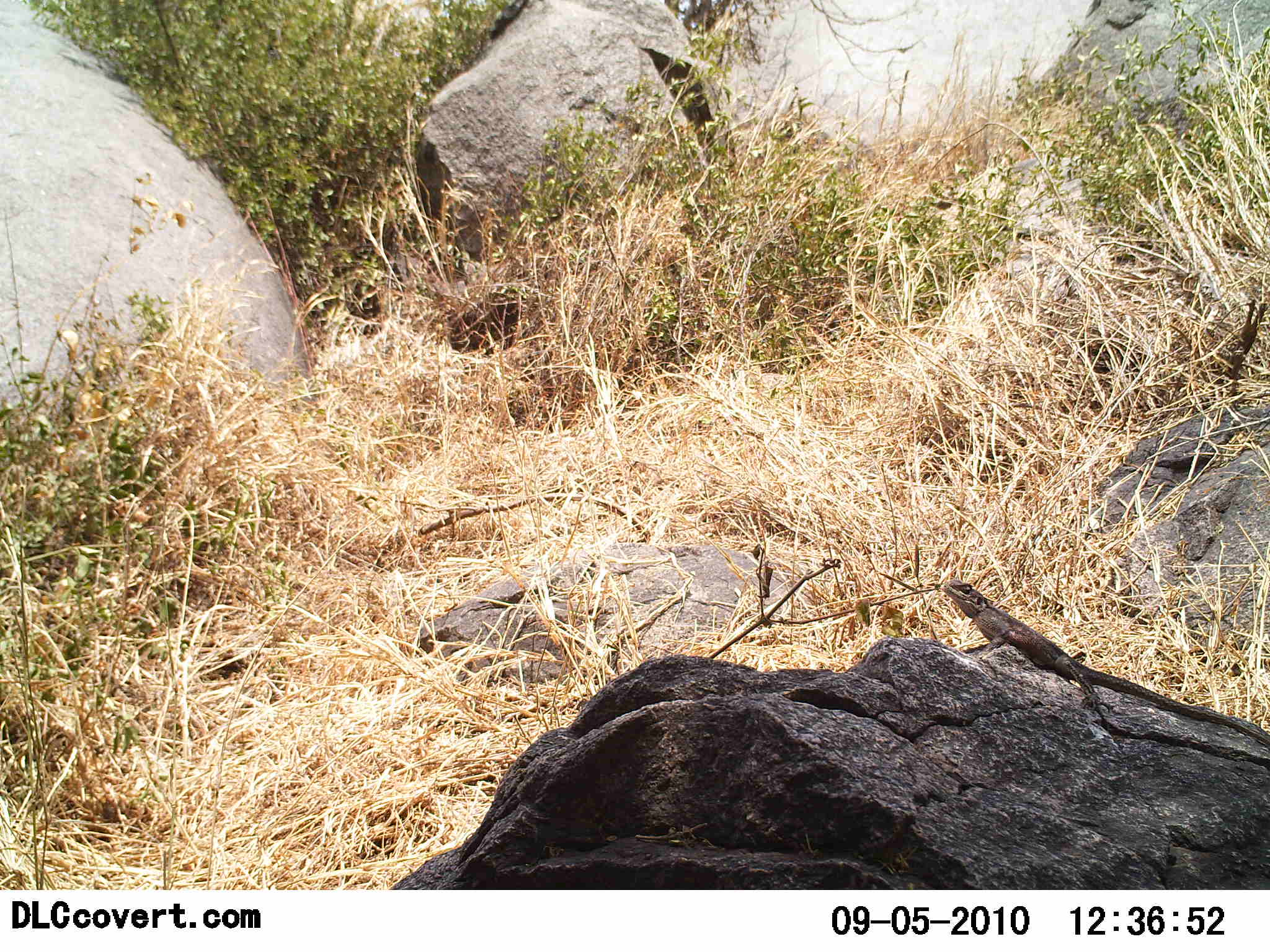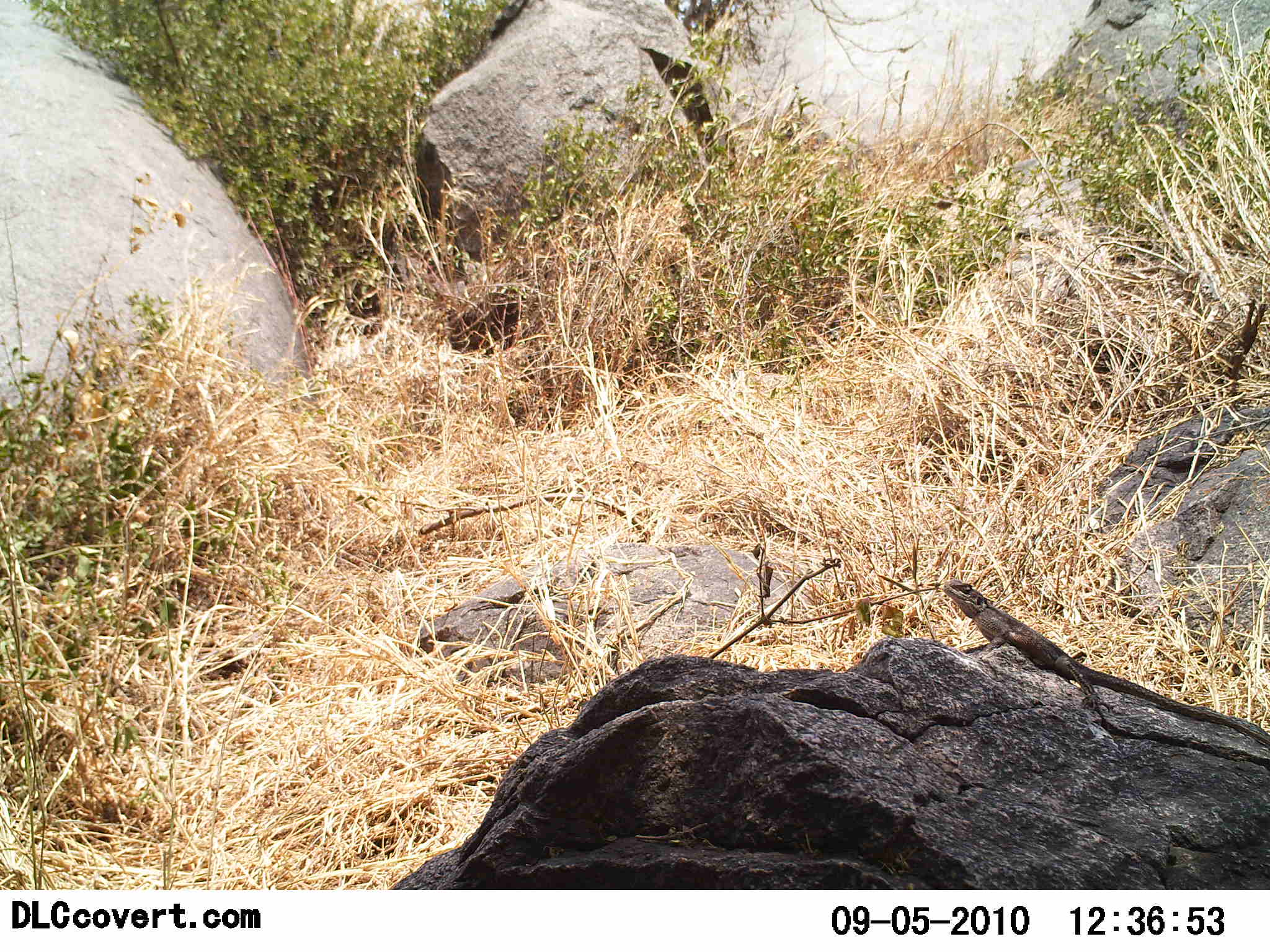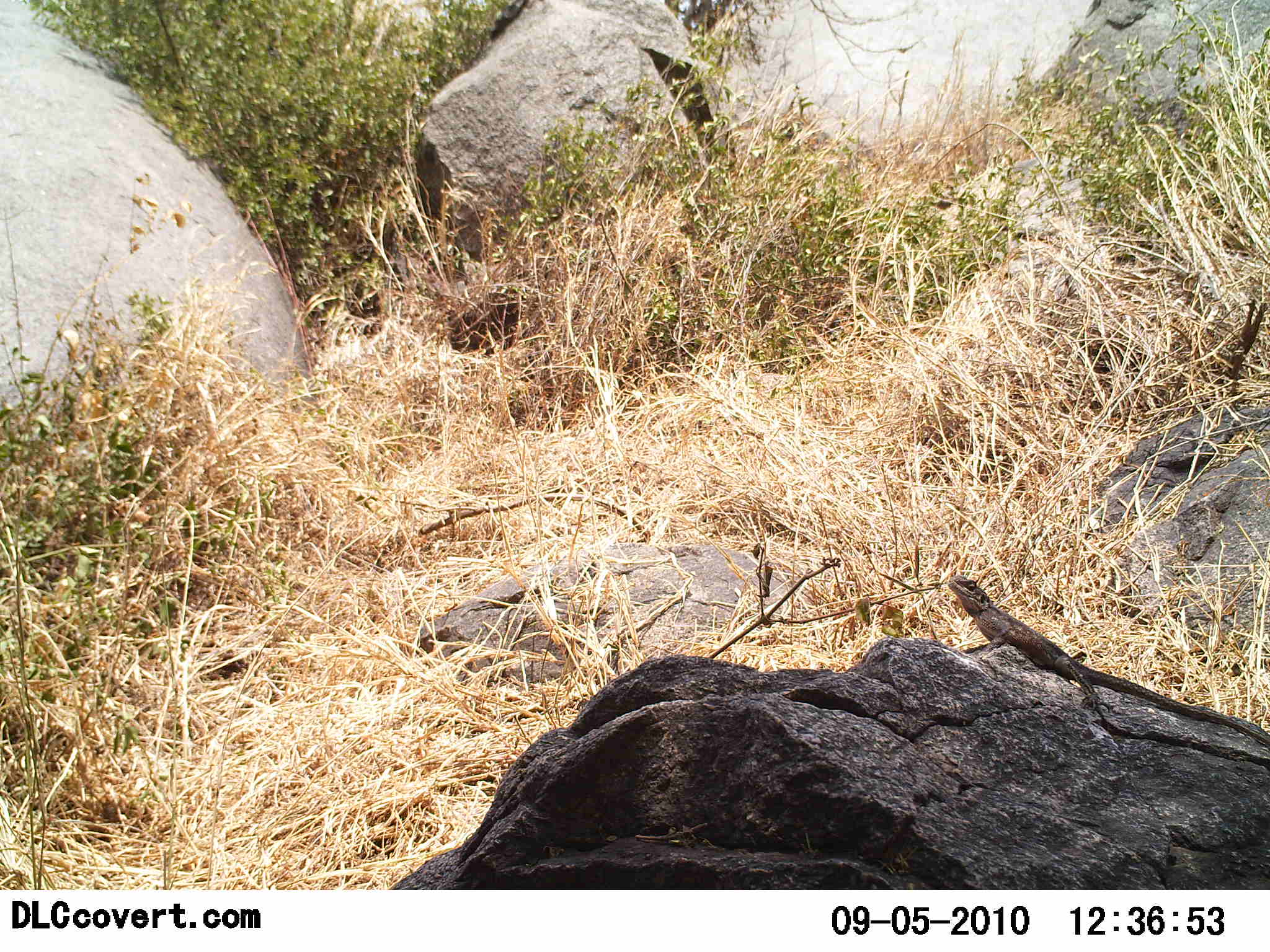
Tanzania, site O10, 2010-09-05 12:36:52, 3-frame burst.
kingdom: Animalia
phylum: Chordata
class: Reptilia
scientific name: Reptilia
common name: reptiles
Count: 1.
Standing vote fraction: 29%.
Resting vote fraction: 71%.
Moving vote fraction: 0%.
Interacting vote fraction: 0%.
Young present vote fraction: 0%.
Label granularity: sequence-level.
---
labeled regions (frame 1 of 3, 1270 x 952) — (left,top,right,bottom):
animal: (938,576,1270,743)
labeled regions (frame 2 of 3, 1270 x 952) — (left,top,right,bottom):
animal: (938,576,1269,753)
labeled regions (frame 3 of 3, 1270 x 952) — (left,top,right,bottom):
animal: (945,572,1270,748)